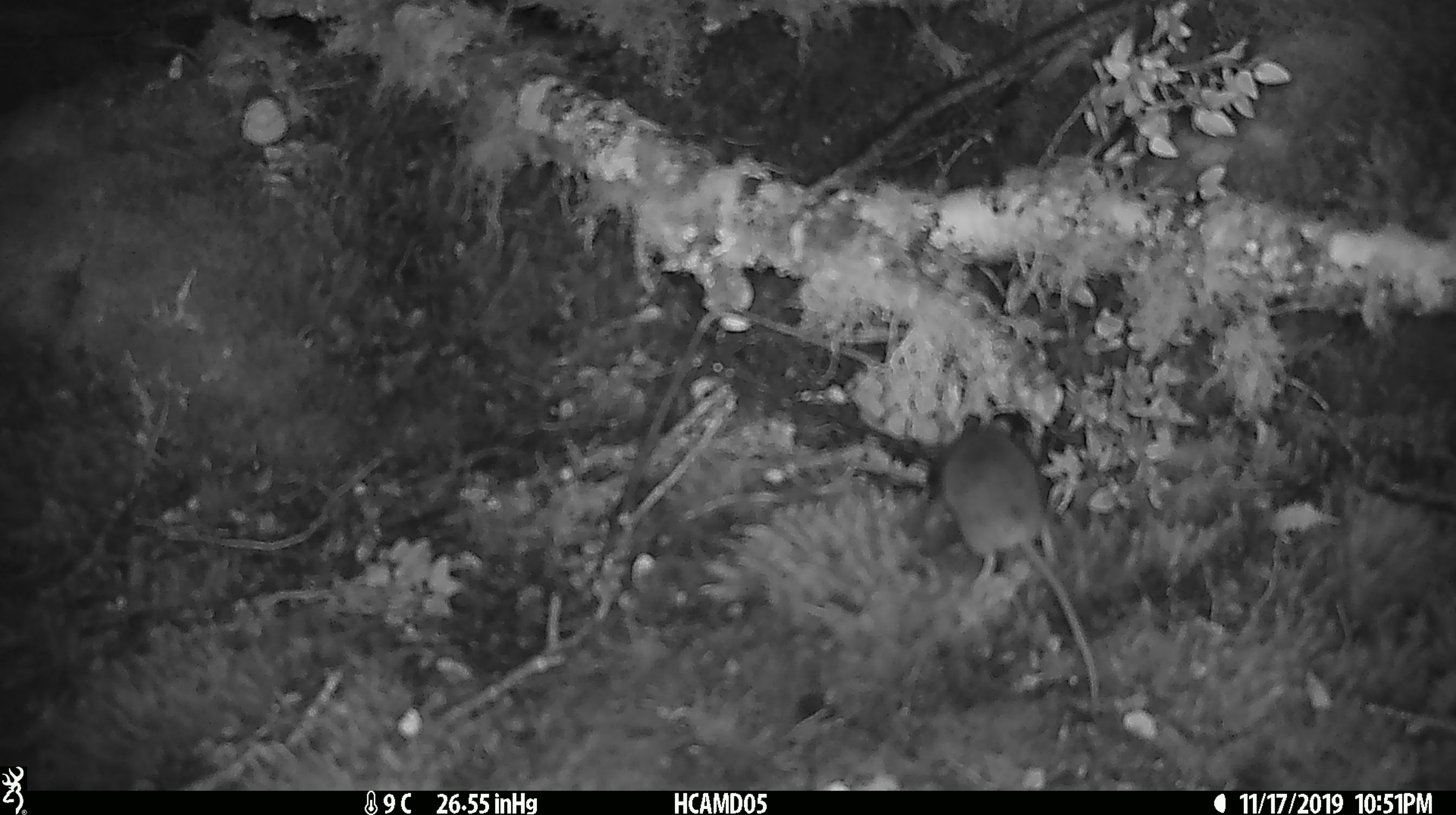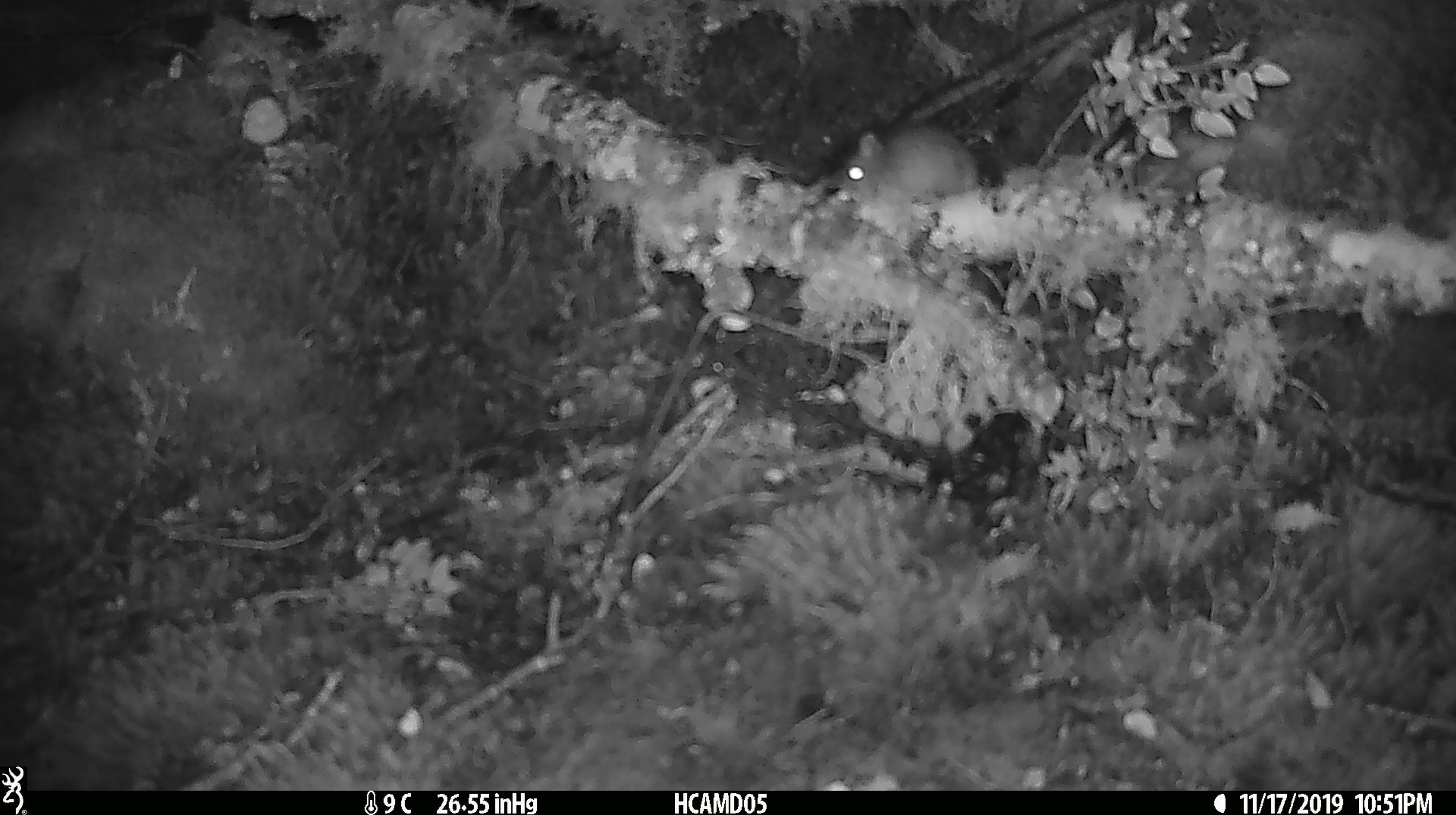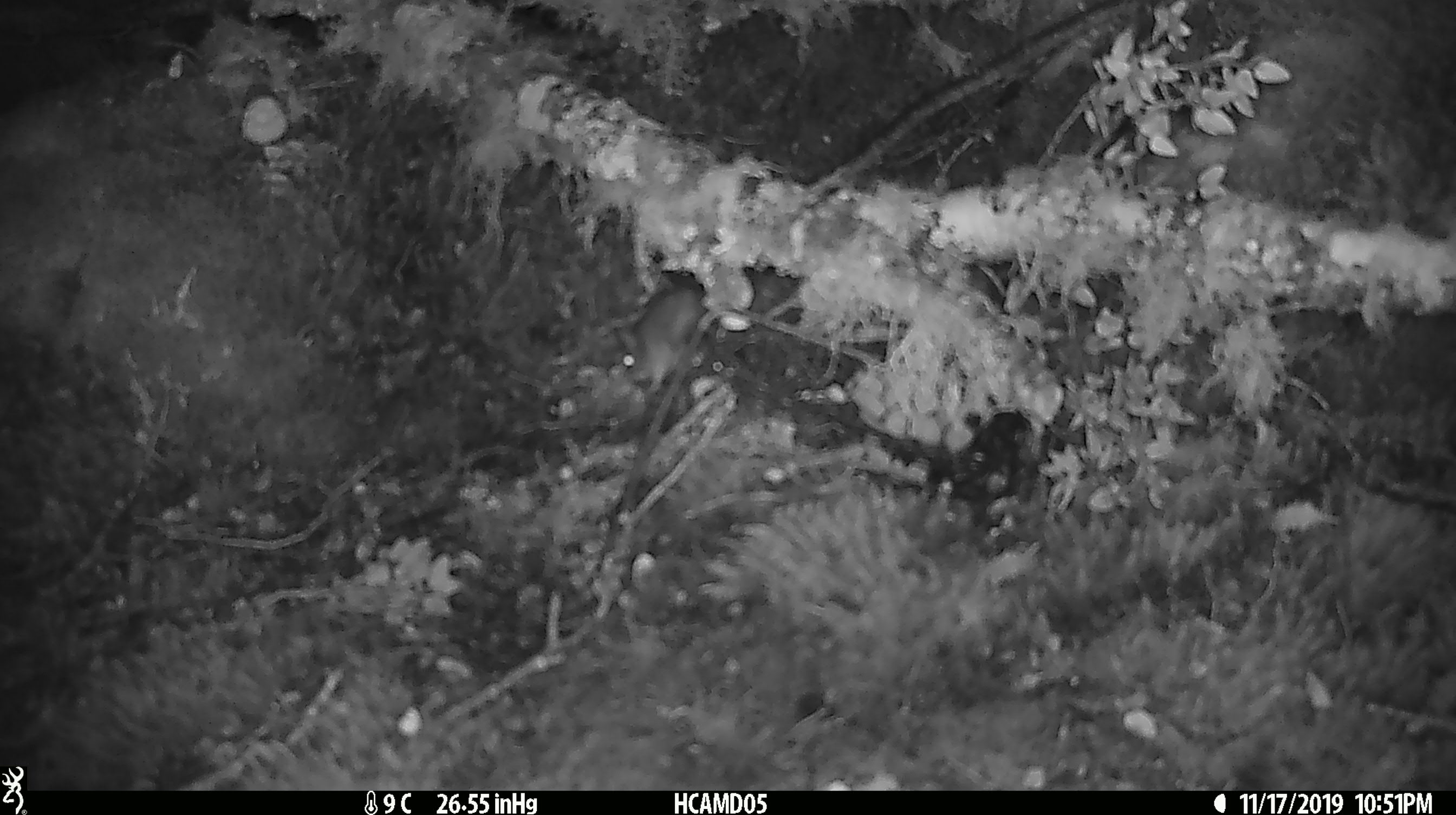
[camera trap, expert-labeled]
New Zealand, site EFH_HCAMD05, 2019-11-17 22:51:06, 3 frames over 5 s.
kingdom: Animalia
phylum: Chordata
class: Mammalia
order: Rodentia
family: Muridae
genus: Mus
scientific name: Mus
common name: mouse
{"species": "mouse (Mus)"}